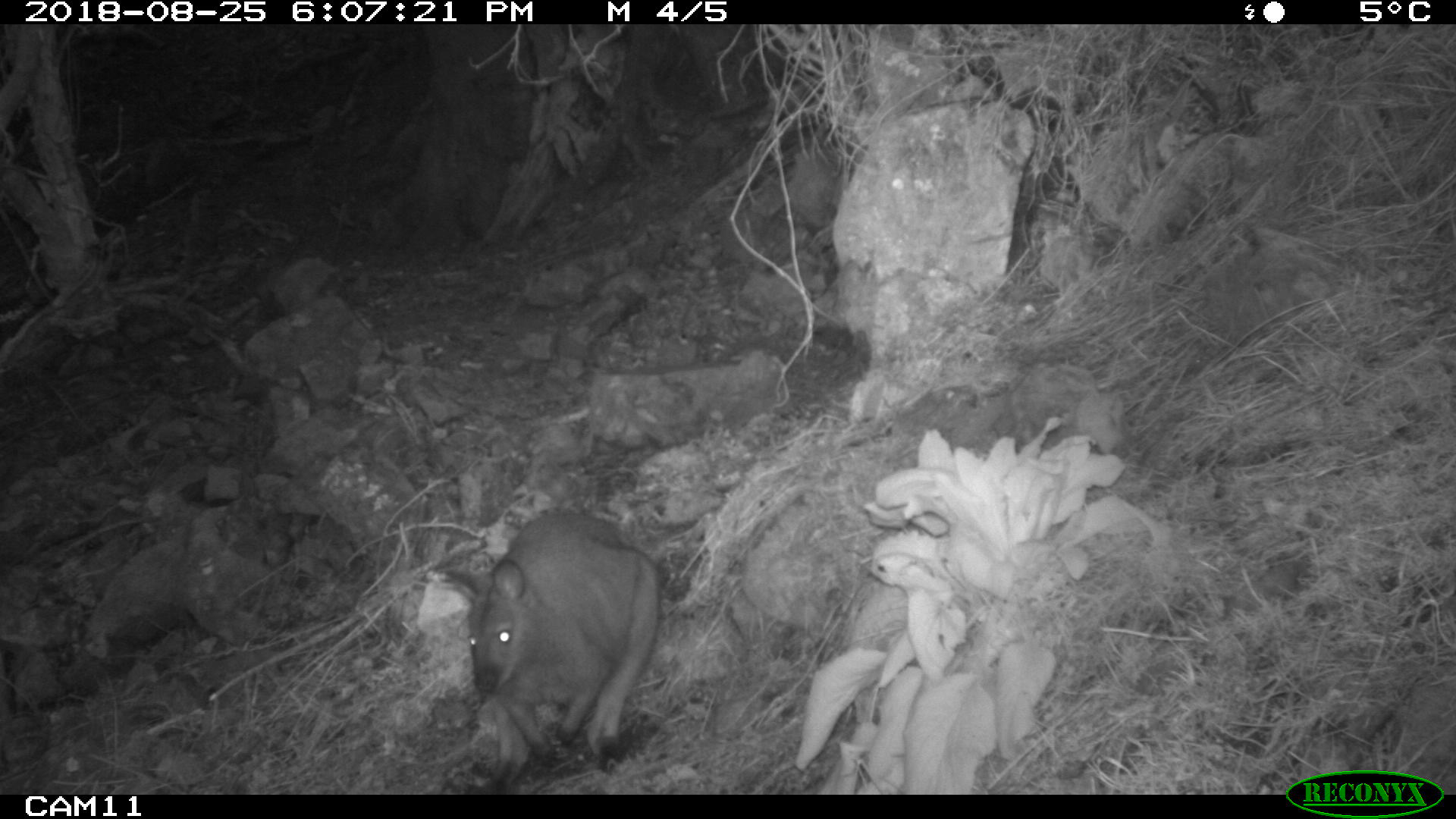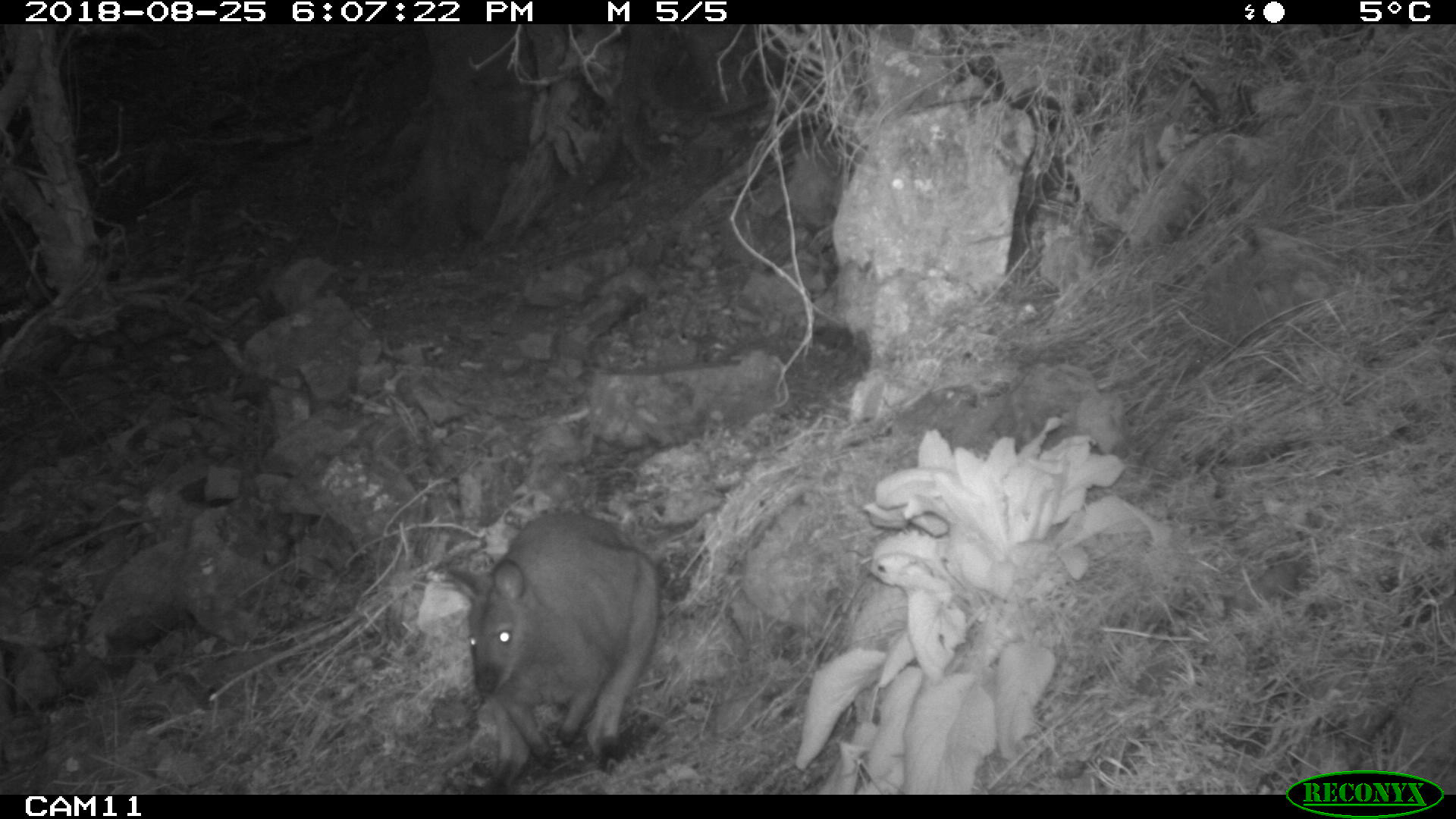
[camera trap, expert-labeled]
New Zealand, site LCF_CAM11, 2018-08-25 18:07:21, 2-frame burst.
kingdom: Animalia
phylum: Chordata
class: Mammalia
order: Diprotodontia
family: Macropodidae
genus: Notamacropus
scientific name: Notamacropus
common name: wallaby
Wallaby (Notamacropus).